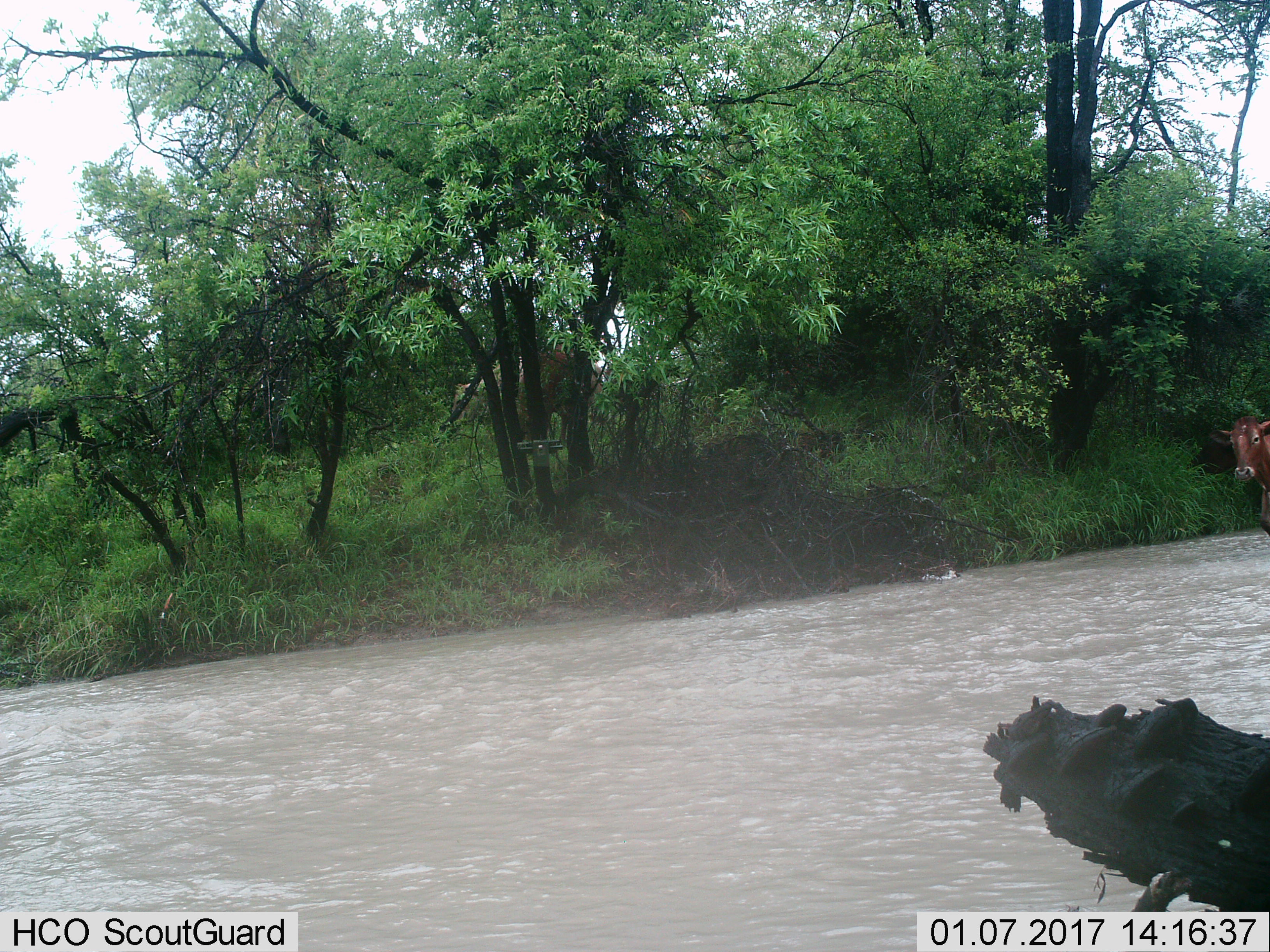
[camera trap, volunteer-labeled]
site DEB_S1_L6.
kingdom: Animalia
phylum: Chordata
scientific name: Vertebrata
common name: domestic animal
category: domesticanimal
Domesticanimal (domestic animal) (Vertebrata), count 1. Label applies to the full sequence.